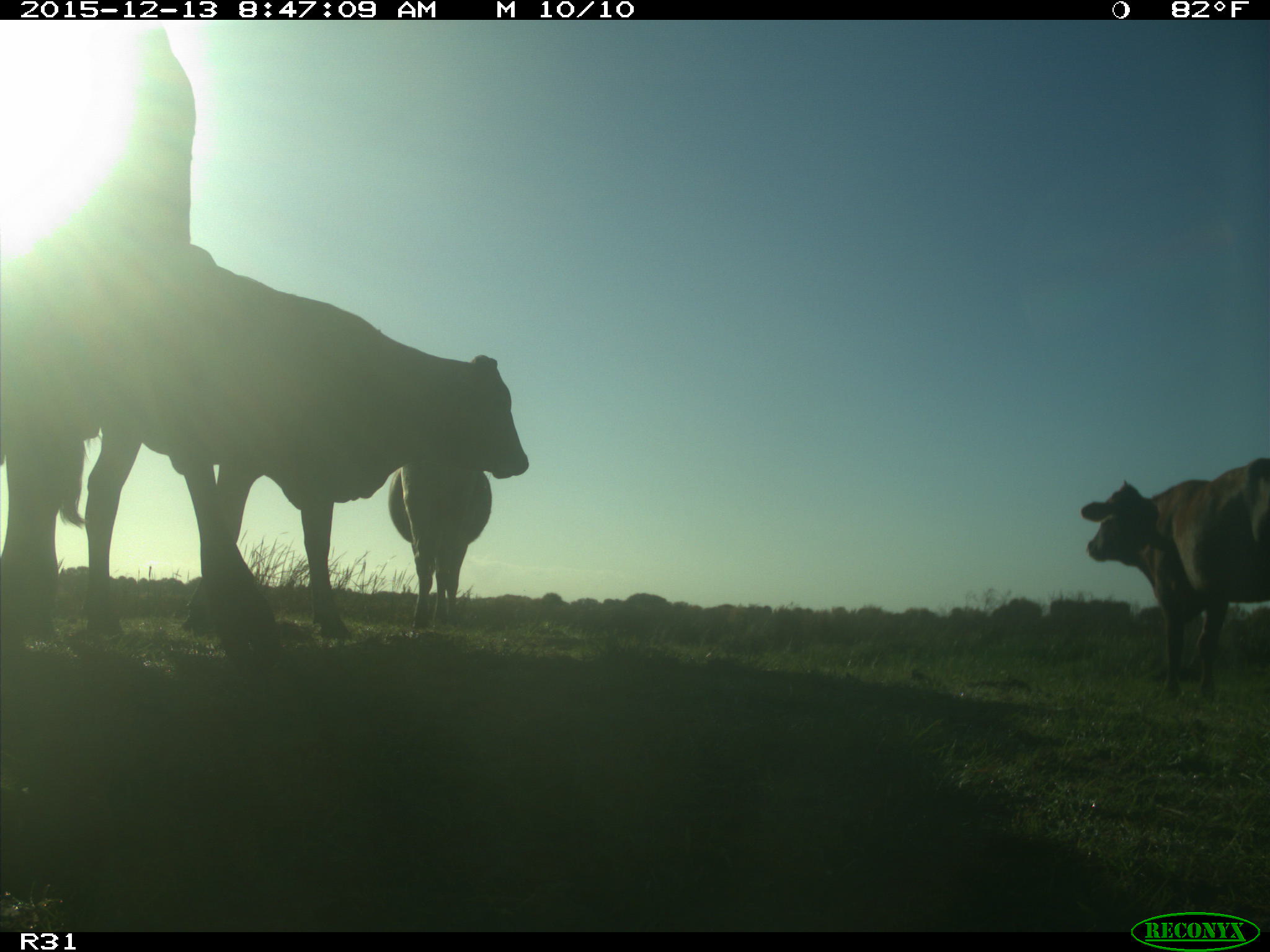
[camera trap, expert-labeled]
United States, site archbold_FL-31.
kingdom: Animalia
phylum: Chordata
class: Mammalia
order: Artiodactyla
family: Bovidae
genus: Bos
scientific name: Bos taurus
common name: domestic cow